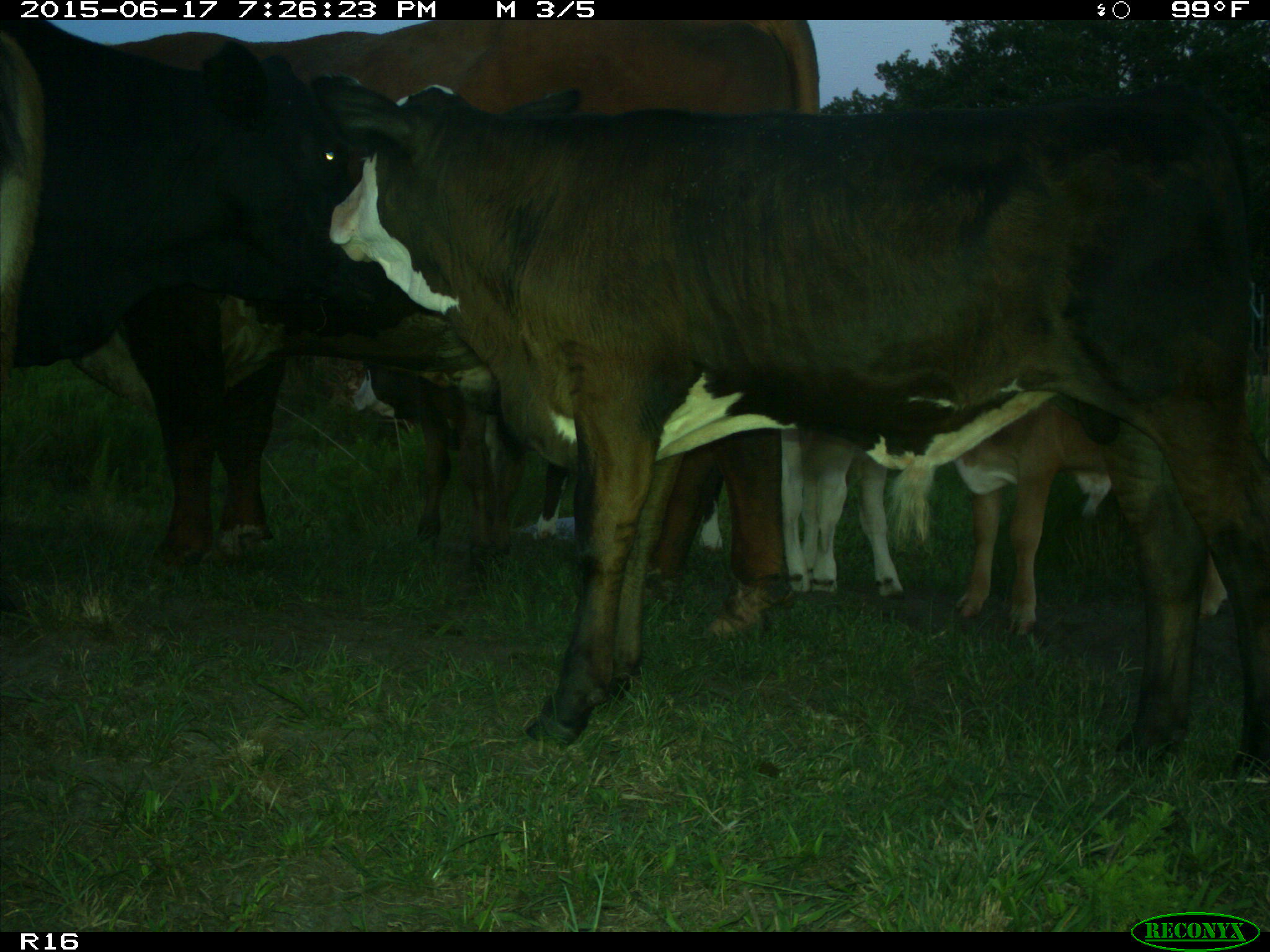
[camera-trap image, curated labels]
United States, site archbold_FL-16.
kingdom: Animalia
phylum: Chordata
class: Mammalia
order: Artiodactyla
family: Bovidae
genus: Bos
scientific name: Bos taurus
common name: domestic cow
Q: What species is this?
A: Bos taurus (domestic cow).